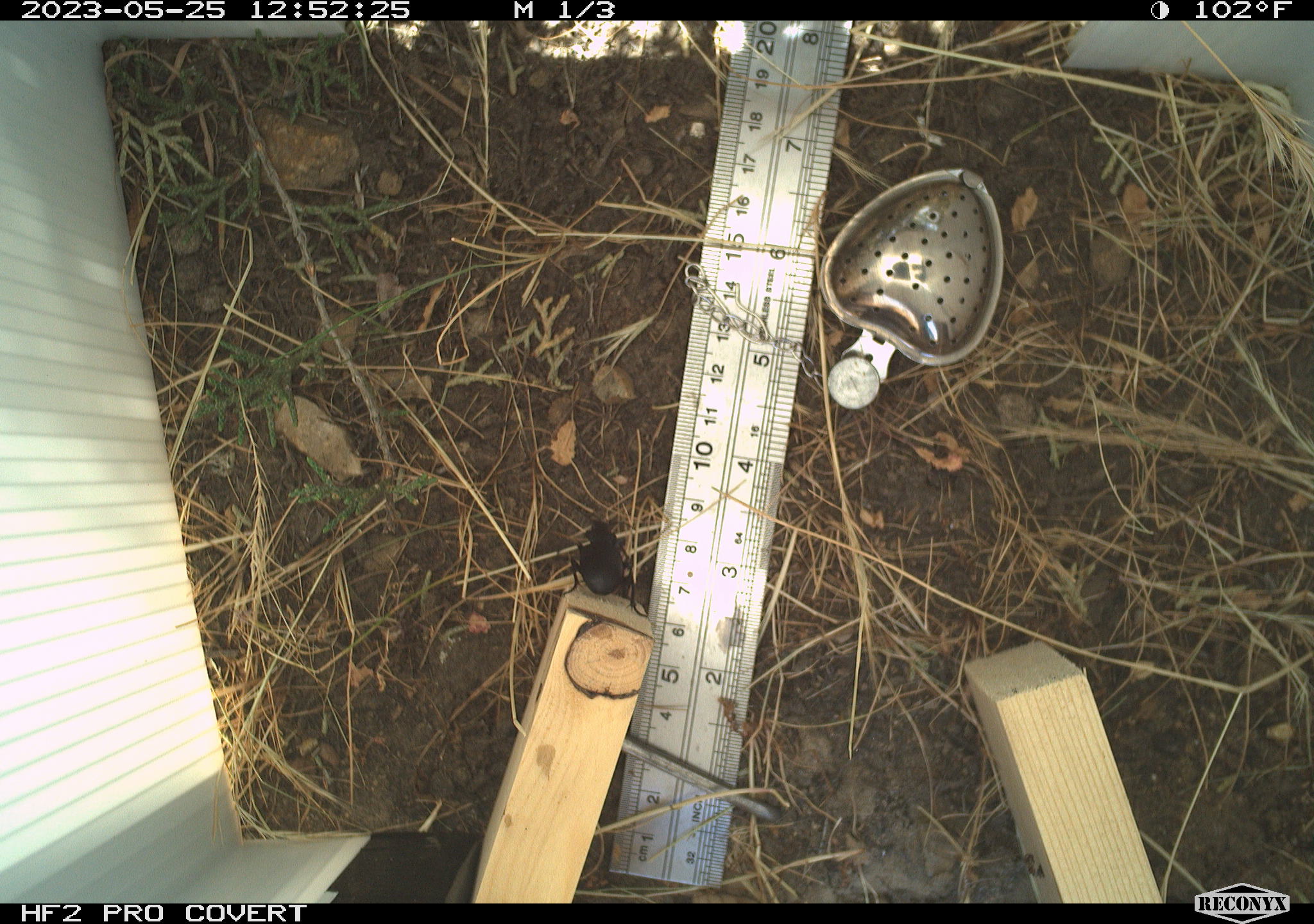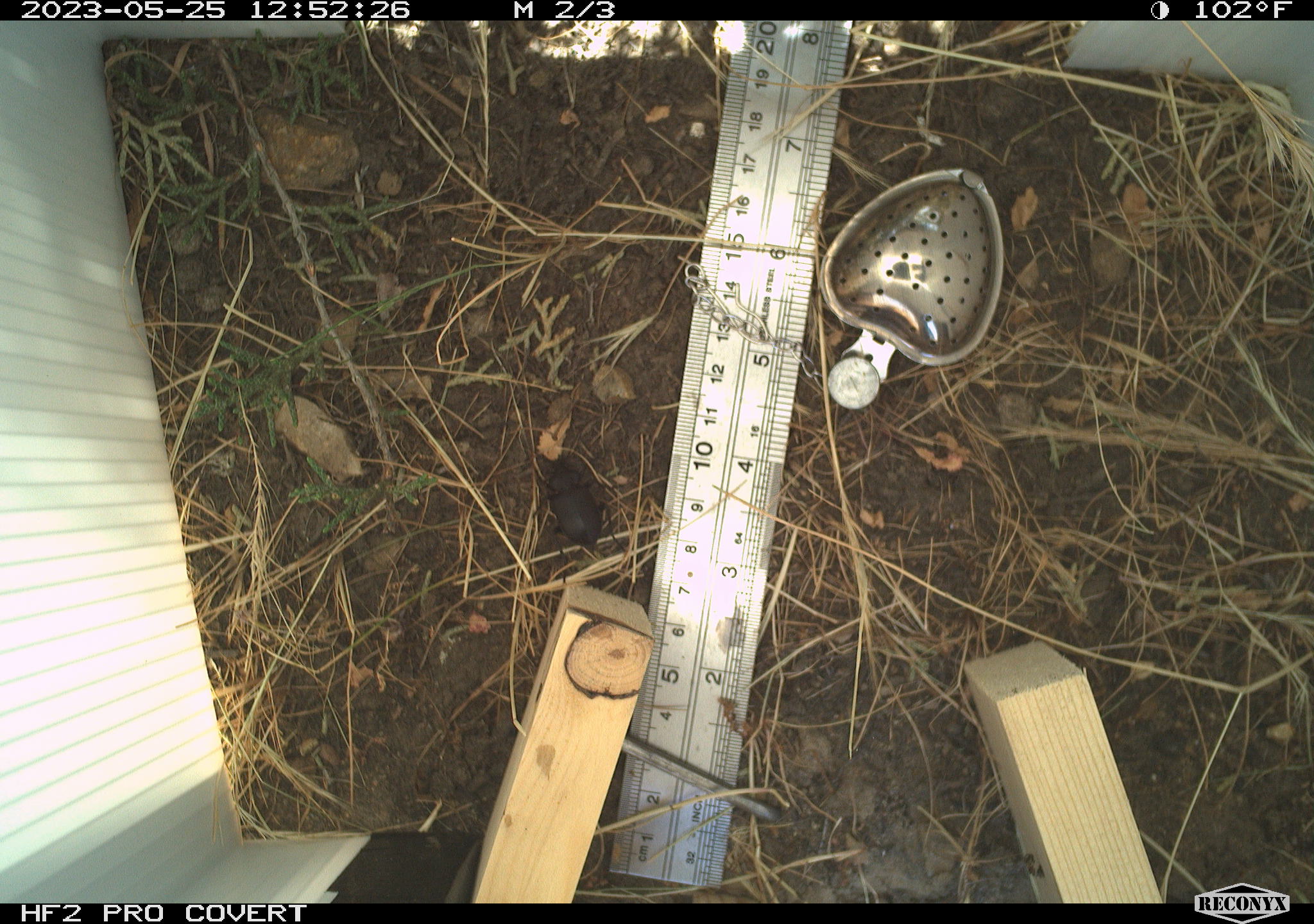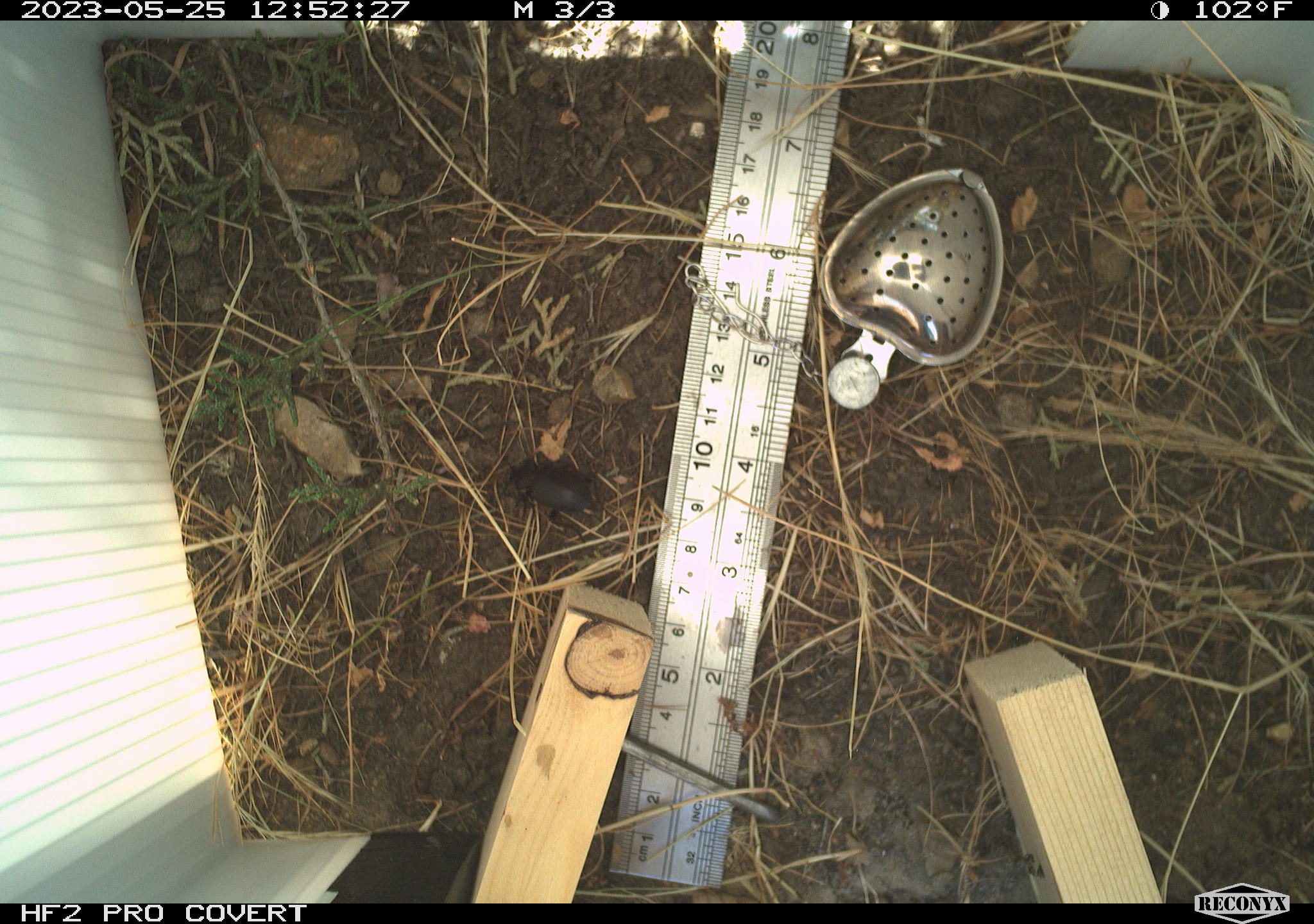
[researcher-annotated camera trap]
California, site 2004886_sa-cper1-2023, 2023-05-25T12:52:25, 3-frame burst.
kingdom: Animalia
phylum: Arthropoda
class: Insecta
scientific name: Insecta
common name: insect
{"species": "insect (Insecta)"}